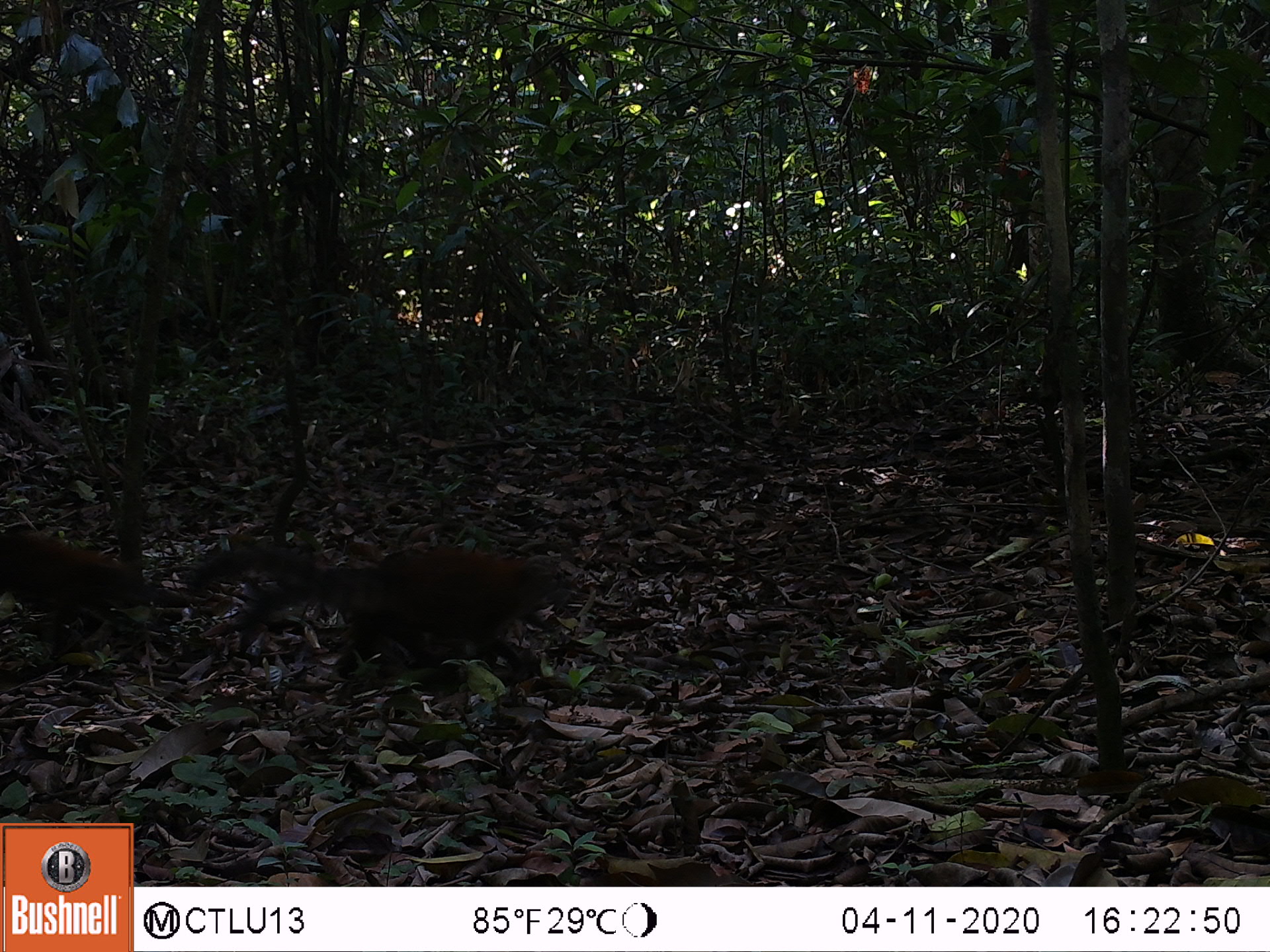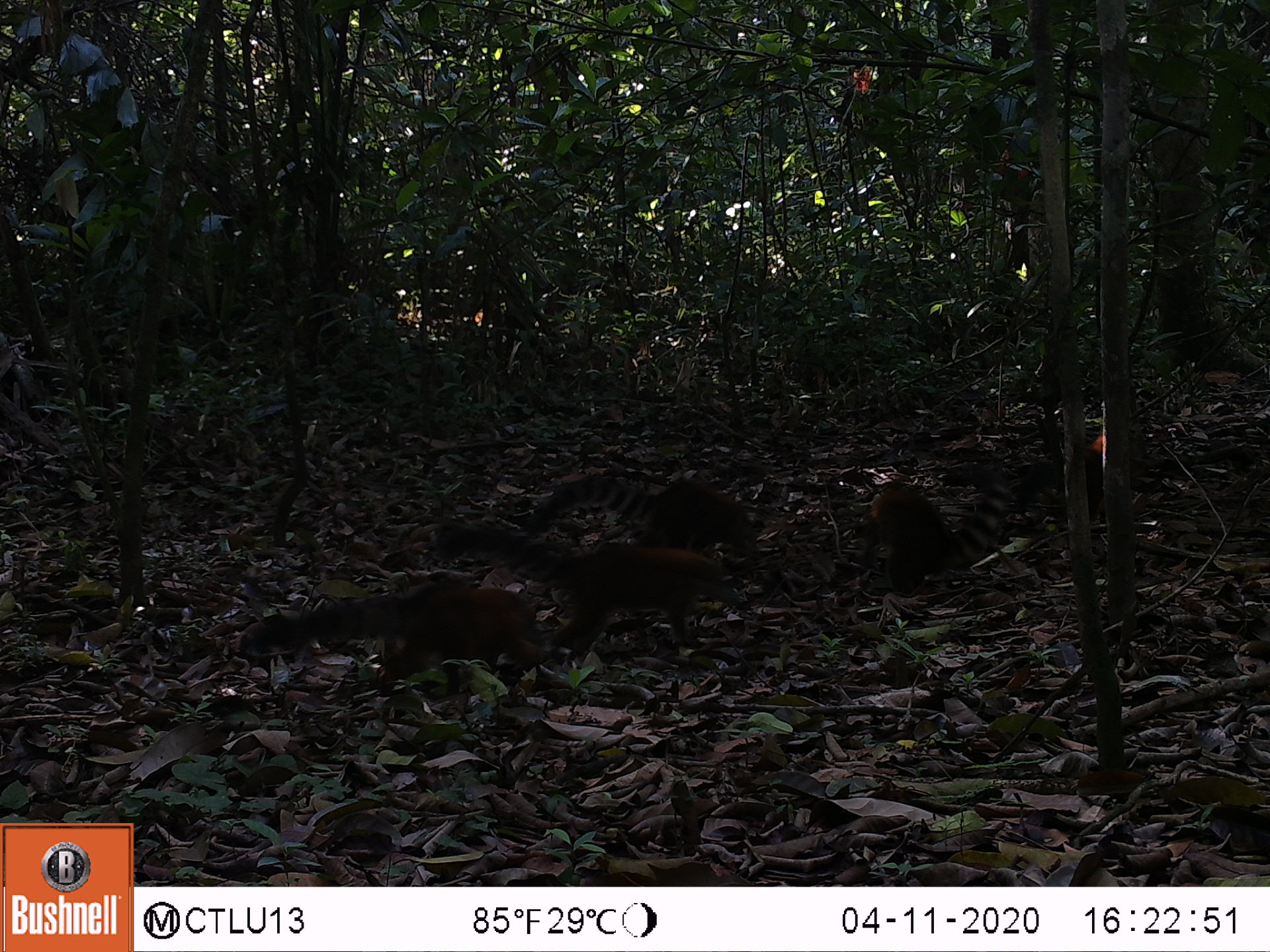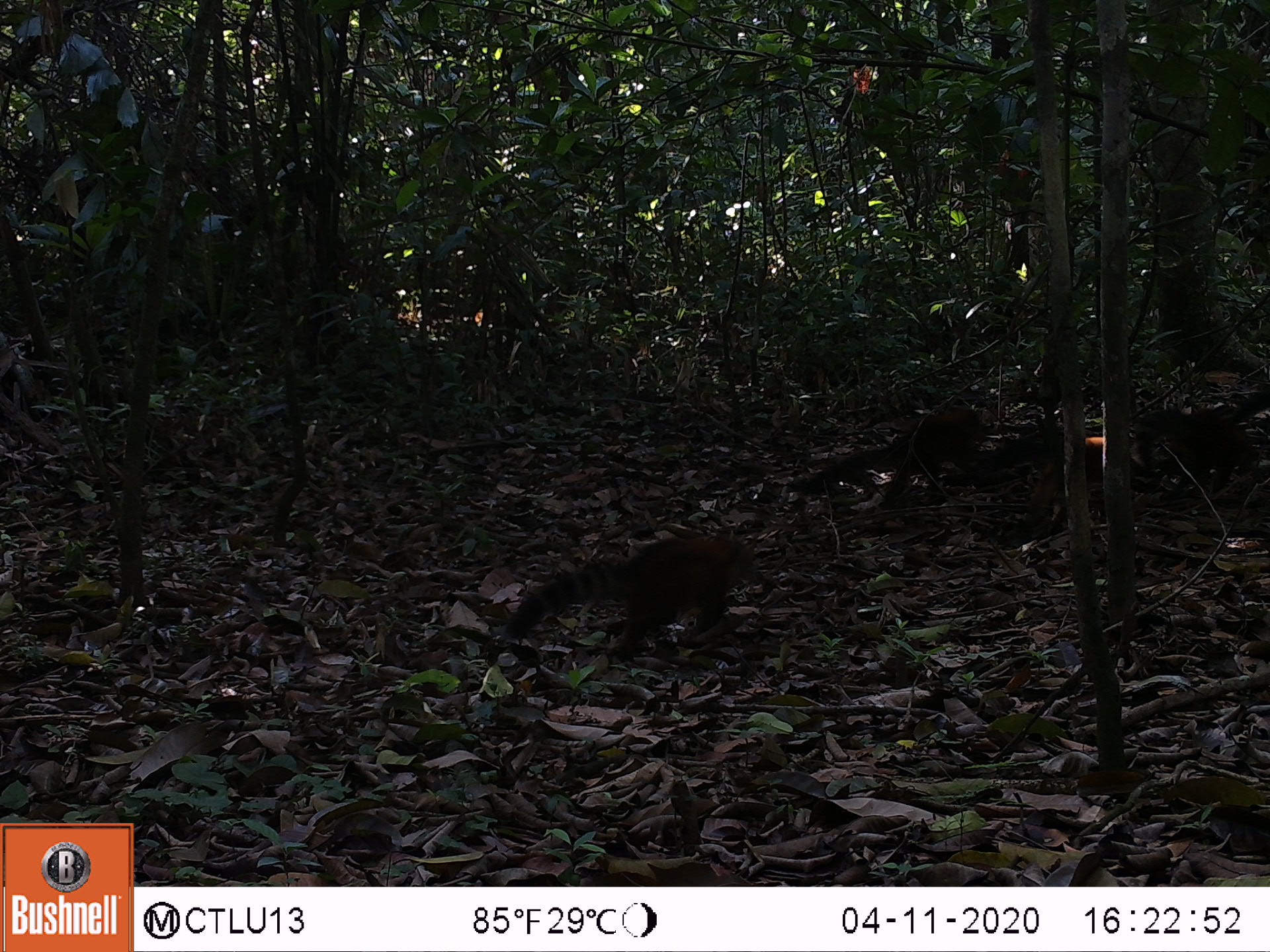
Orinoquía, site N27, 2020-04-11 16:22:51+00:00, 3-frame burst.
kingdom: Animalia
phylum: Chordata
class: Mammalia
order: Carnivora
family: Procyonidae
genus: Nasua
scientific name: Nasua nasua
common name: south american coati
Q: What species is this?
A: South american coati (Nasua nasua).